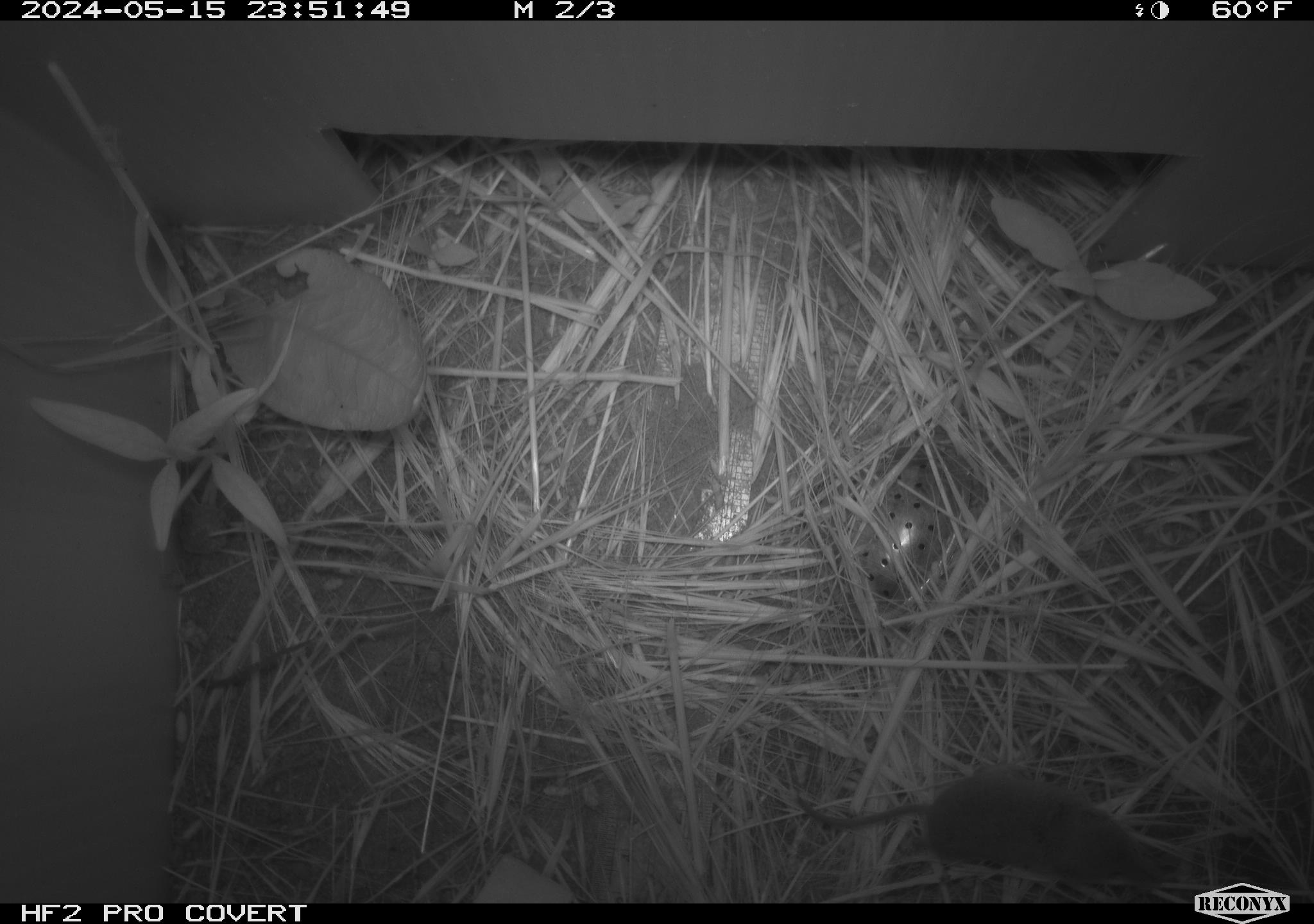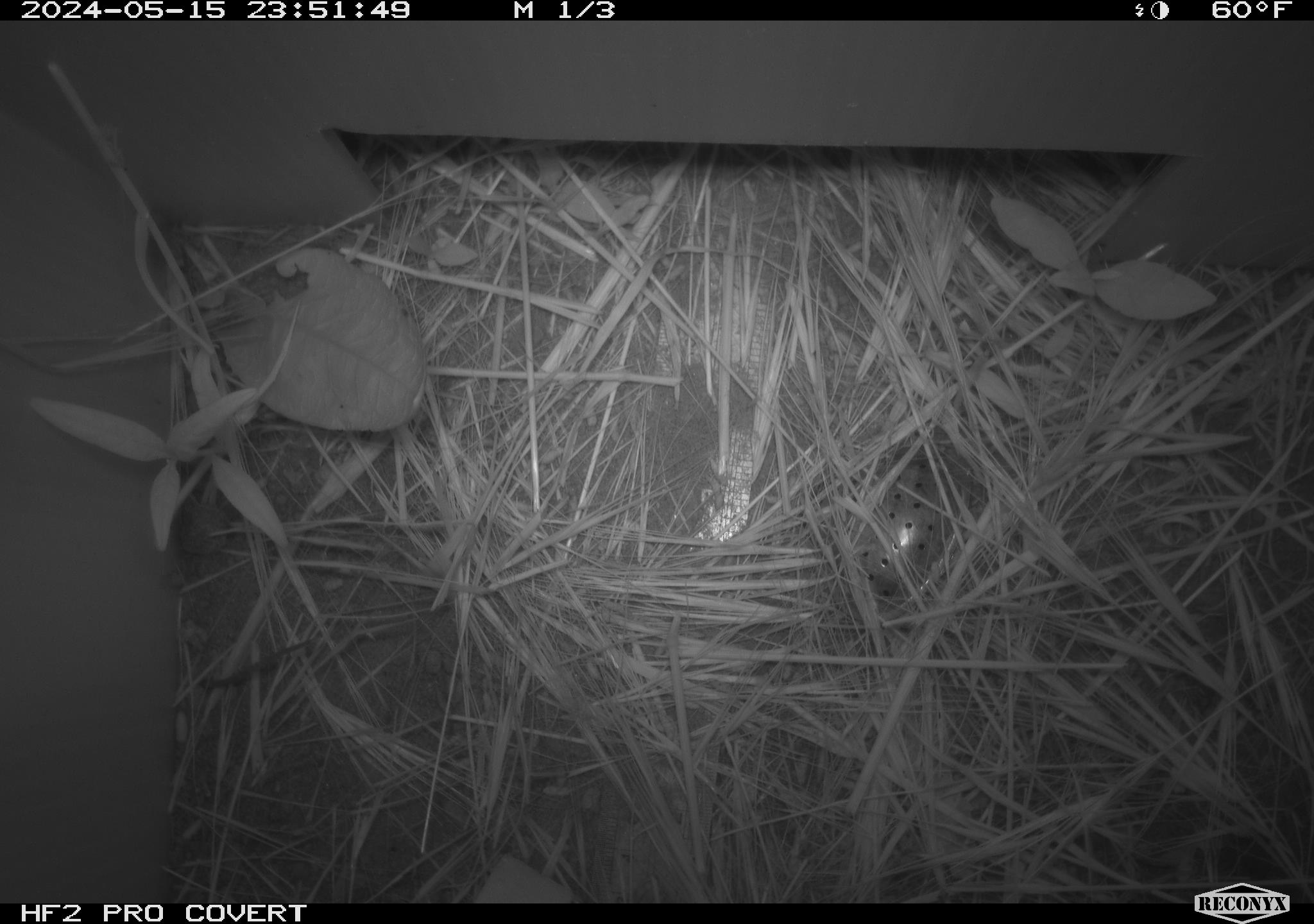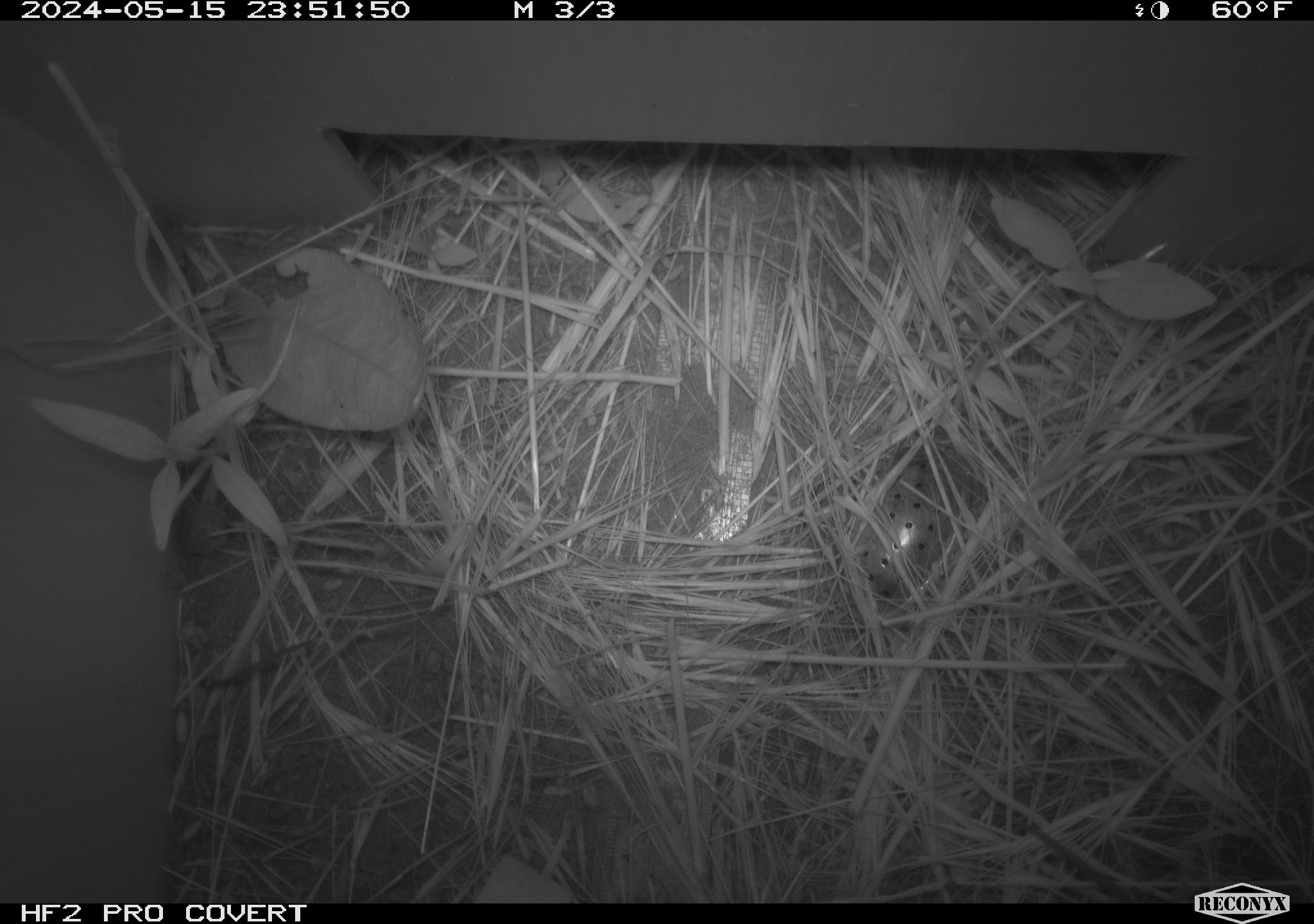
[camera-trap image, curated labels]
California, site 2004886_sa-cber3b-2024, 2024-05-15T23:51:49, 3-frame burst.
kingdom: Animalia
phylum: Chordata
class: Mammalia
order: Eulipotyphla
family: Soricidae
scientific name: Soricidae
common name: shrews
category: soricidae family